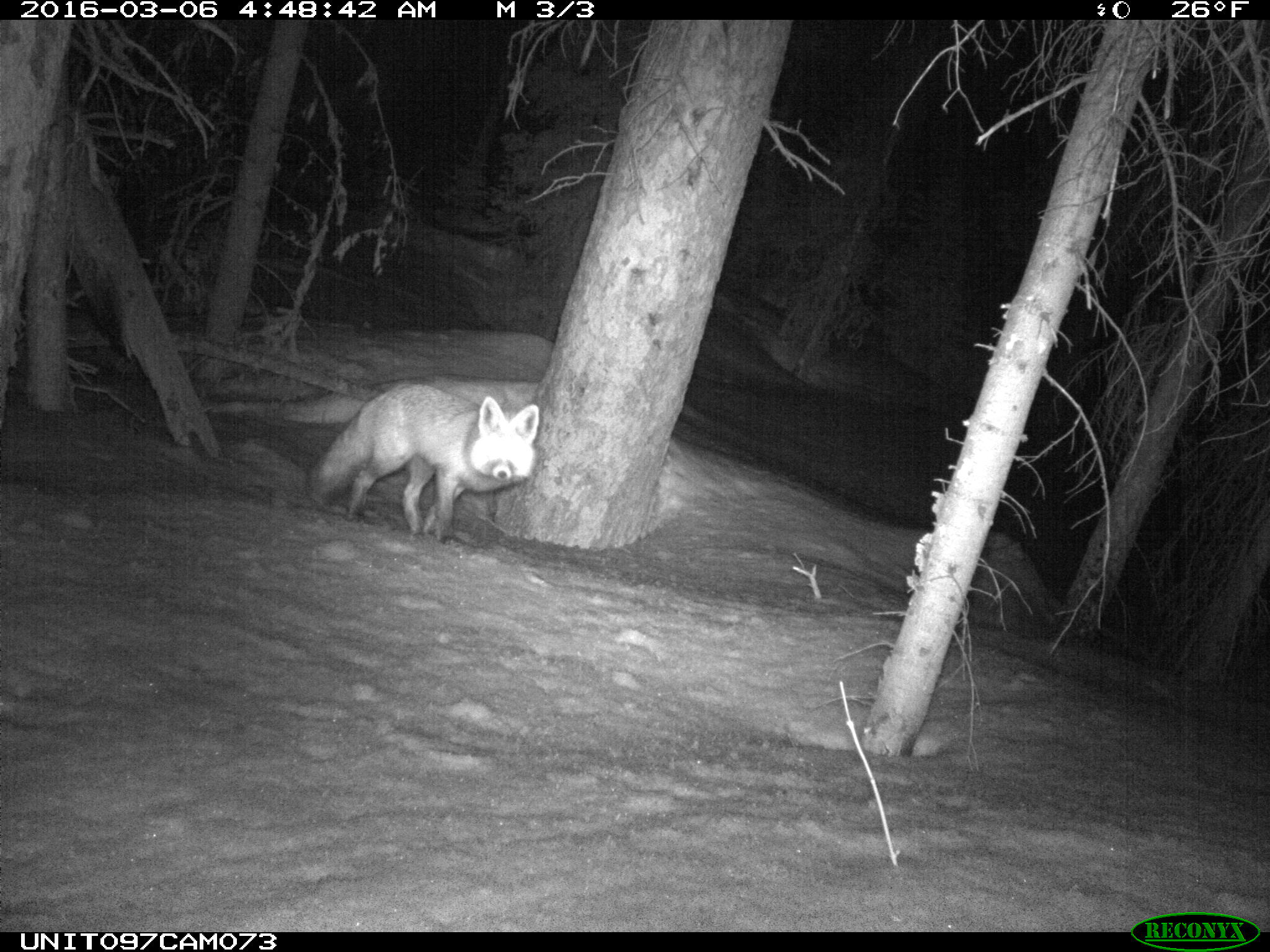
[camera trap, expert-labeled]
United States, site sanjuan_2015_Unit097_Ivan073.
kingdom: Animalia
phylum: Chordata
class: Mammalia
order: Carnivora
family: Canidae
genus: Vulpes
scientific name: Vulpes vulpes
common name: red fox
Vulpes vulpes (red fox).